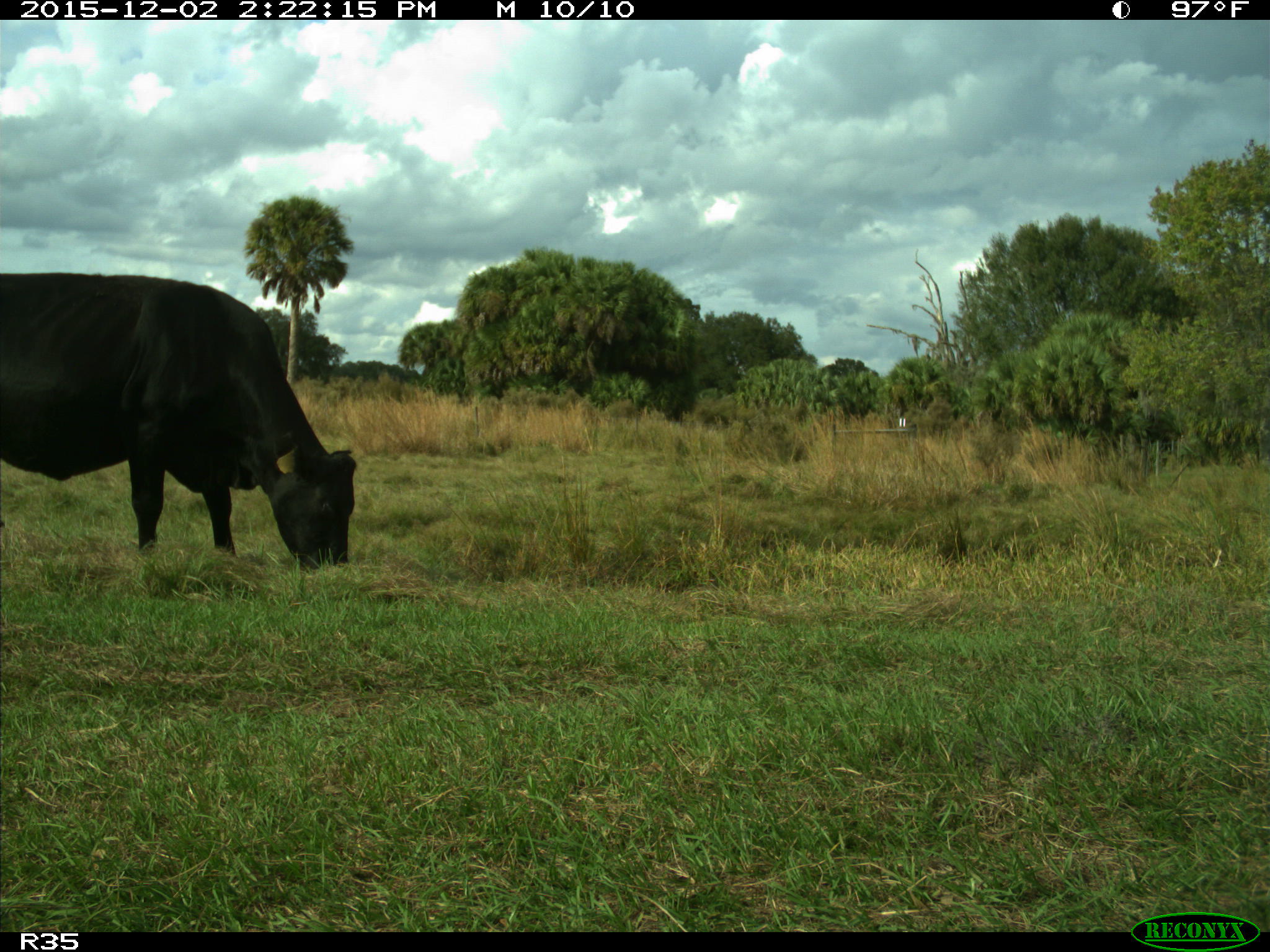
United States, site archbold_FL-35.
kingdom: Animalia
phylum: Chordata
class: Mammalia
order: Artiodactyla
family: Bovidae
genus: Bos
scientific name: Bos taurus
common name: domestic cow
Bos taurus (domestic cow).